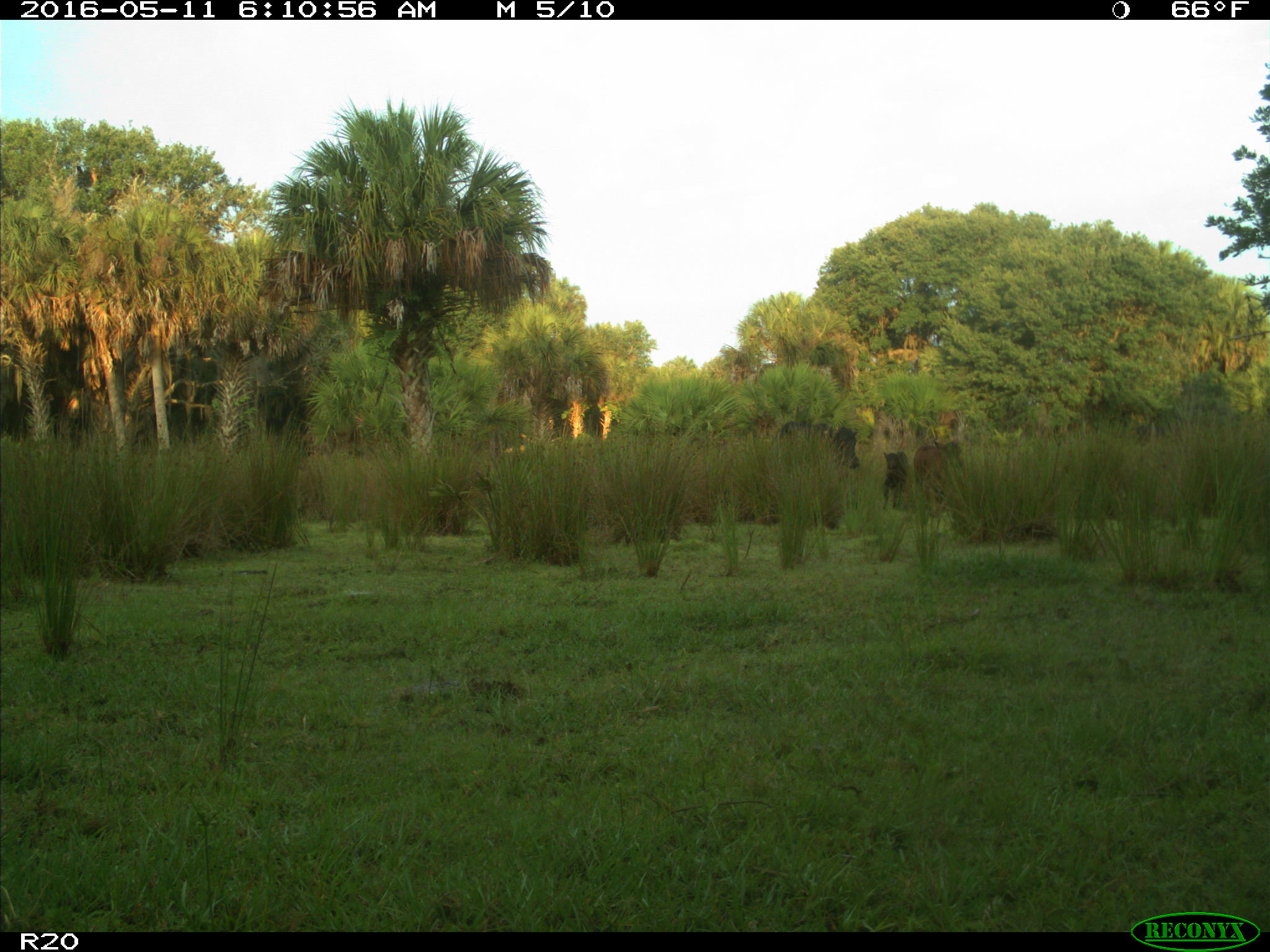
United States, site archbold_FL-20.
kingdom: Animalia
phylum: Chordata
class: Mammalia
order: Artiodactyla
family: Bovidae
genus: Bos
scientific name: Bos taurus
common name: domestic cow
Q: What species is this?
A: Bos taurus (domestic cow).